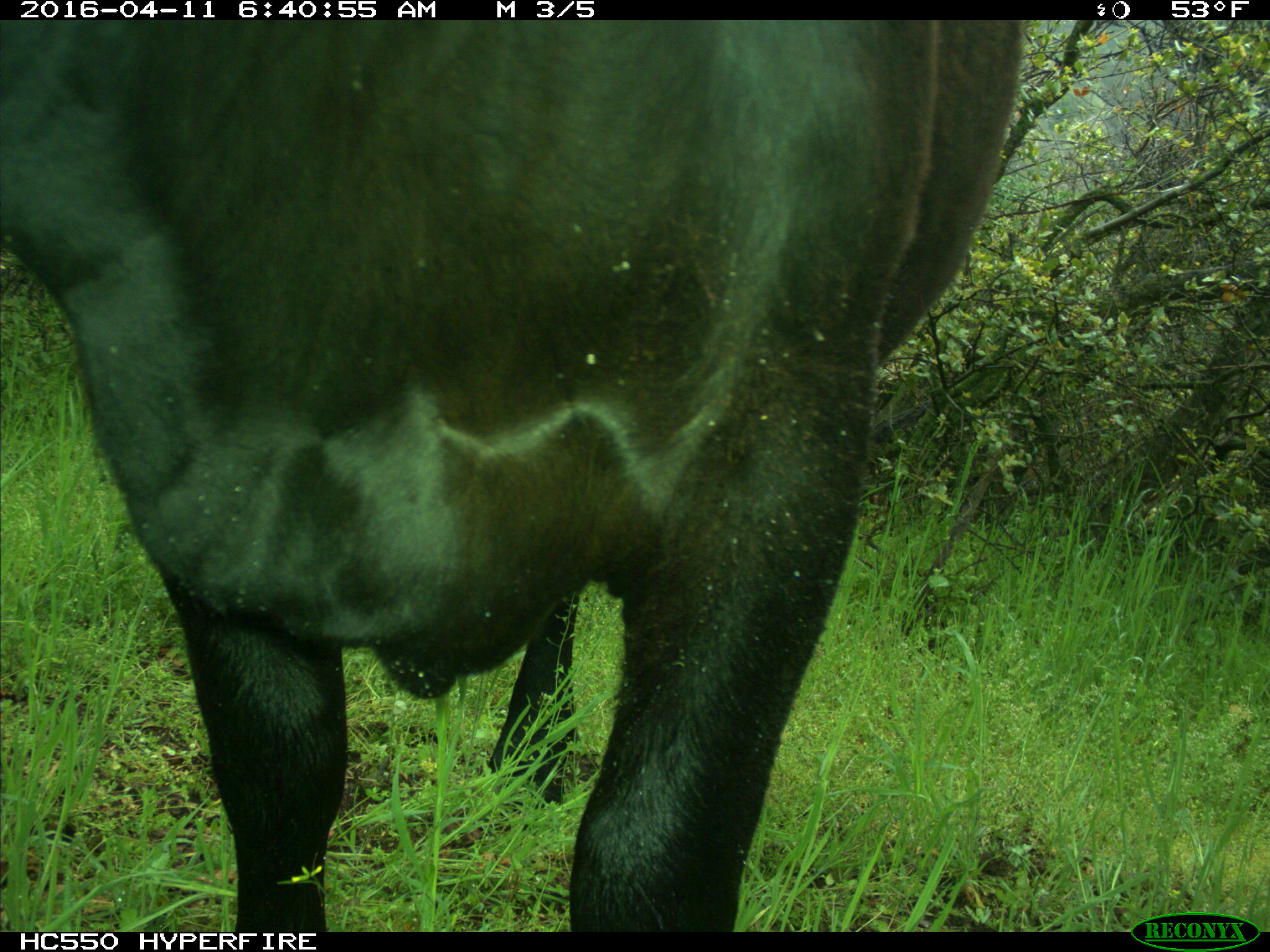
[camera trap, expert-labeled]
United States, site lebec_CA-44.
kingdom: Animalia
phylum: Chordata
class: Mammalia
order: Artiodactyla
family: Bovidae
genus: Bos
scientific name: Bos taurus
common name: domestic cow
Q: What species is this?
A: Bos taurus (domestic cow).